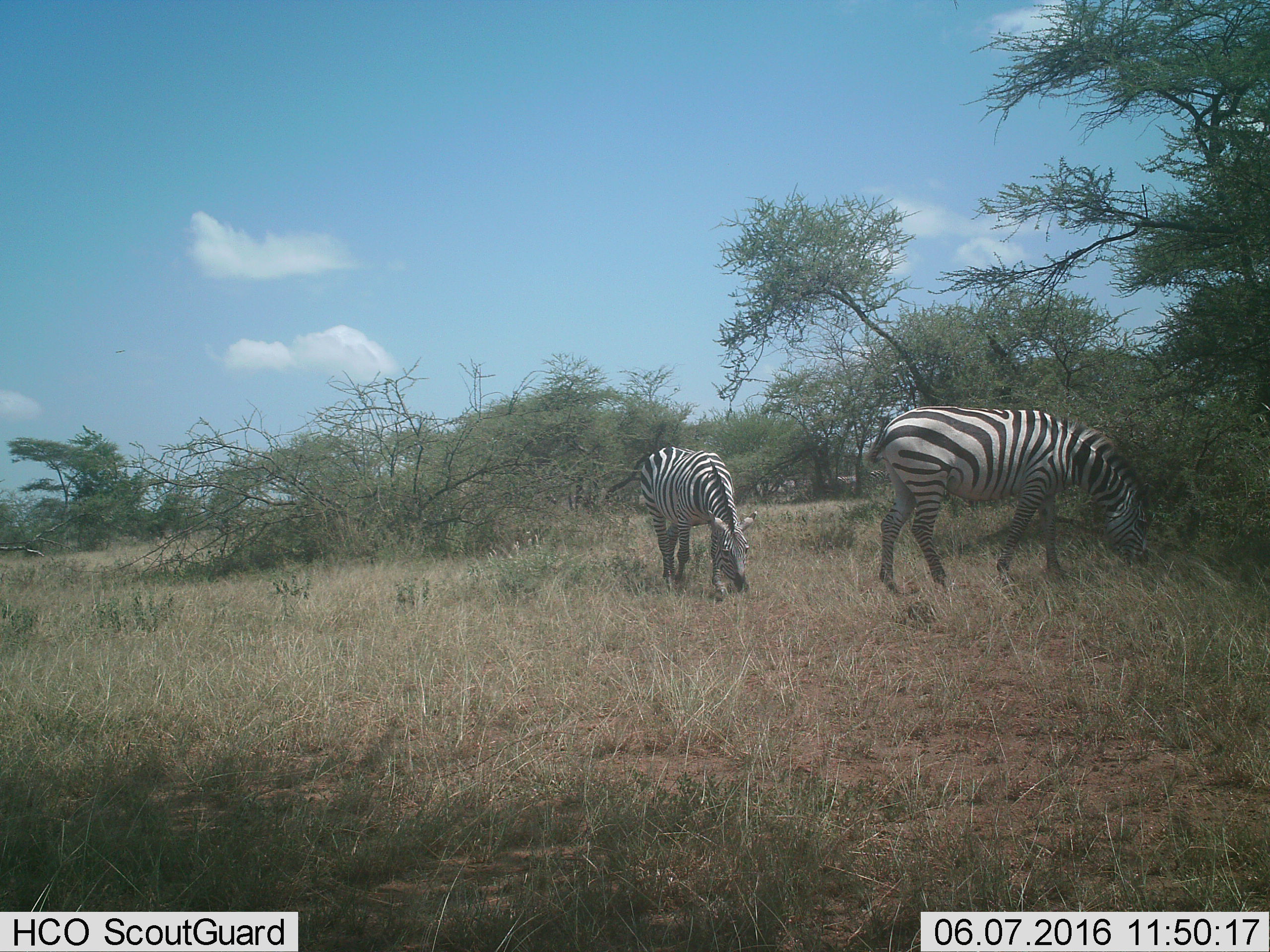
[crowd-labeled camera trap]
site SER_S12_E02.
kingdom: Animalia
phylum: Chordata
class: Mammalia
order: Perissodactyla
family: Equidae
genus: Equus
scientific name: Equus quagga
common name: plains zebra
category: zebraplains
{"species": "zebraplains (plains zebra) (Equus quagga)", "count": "2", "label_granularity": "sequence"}